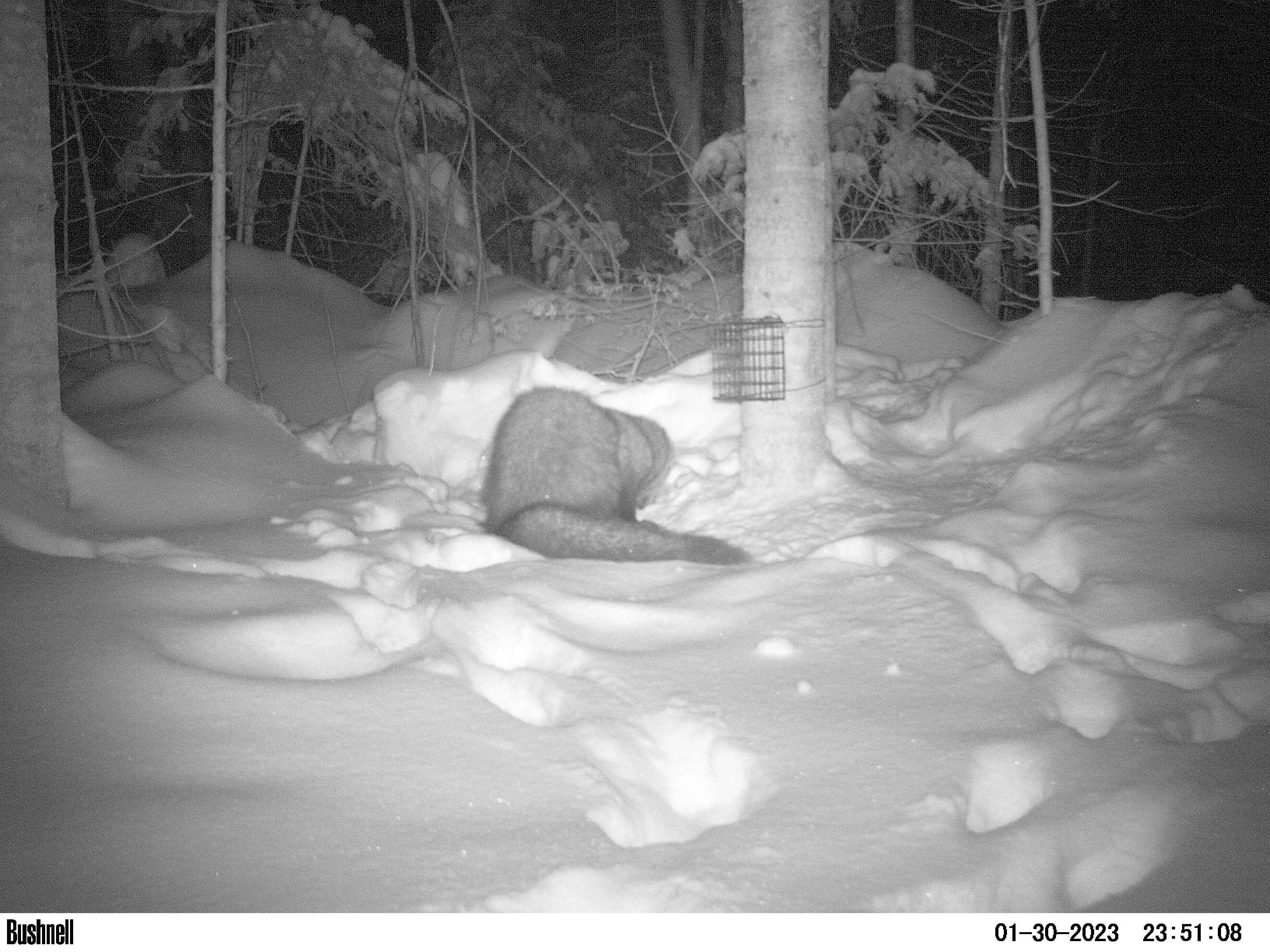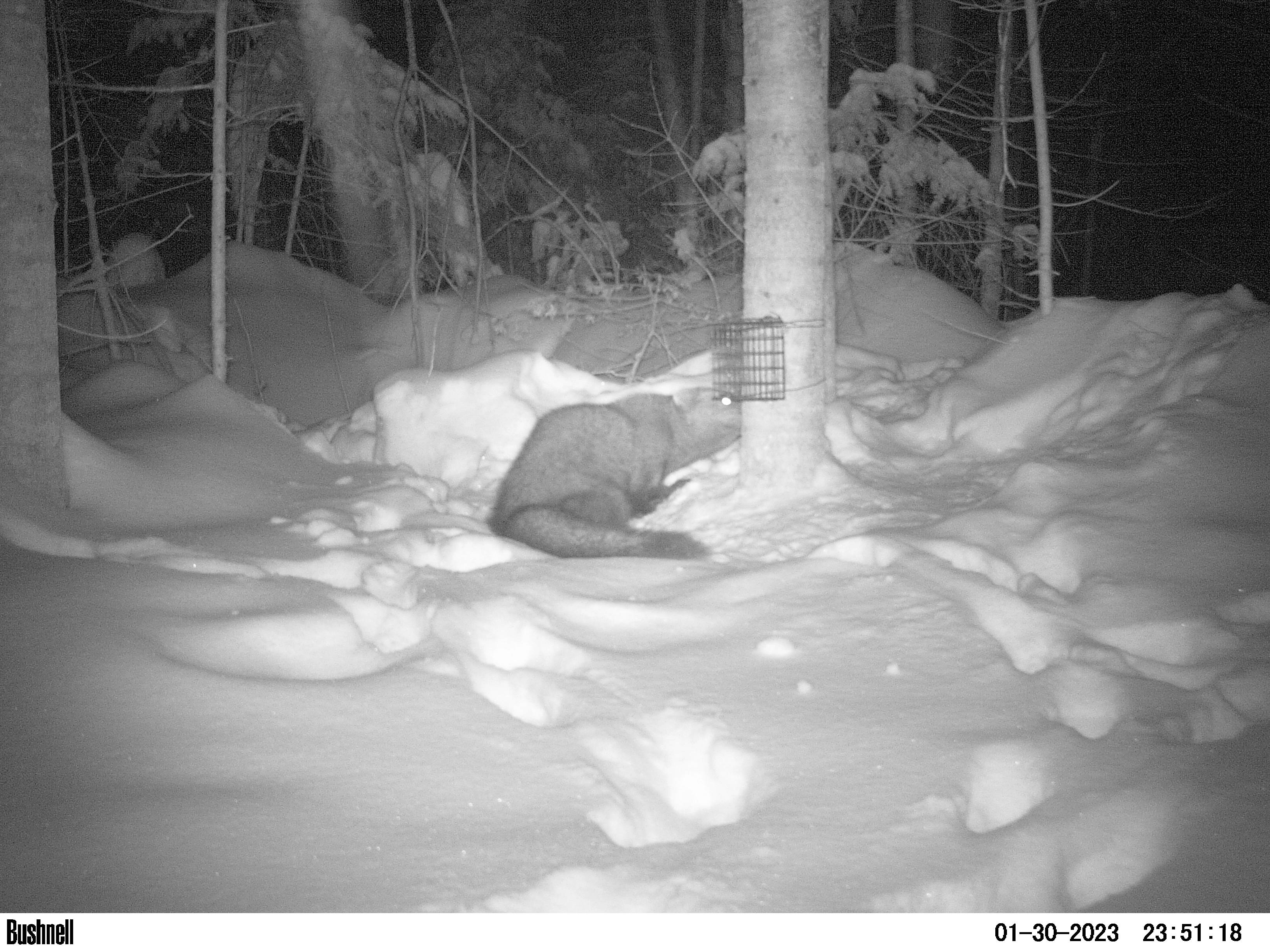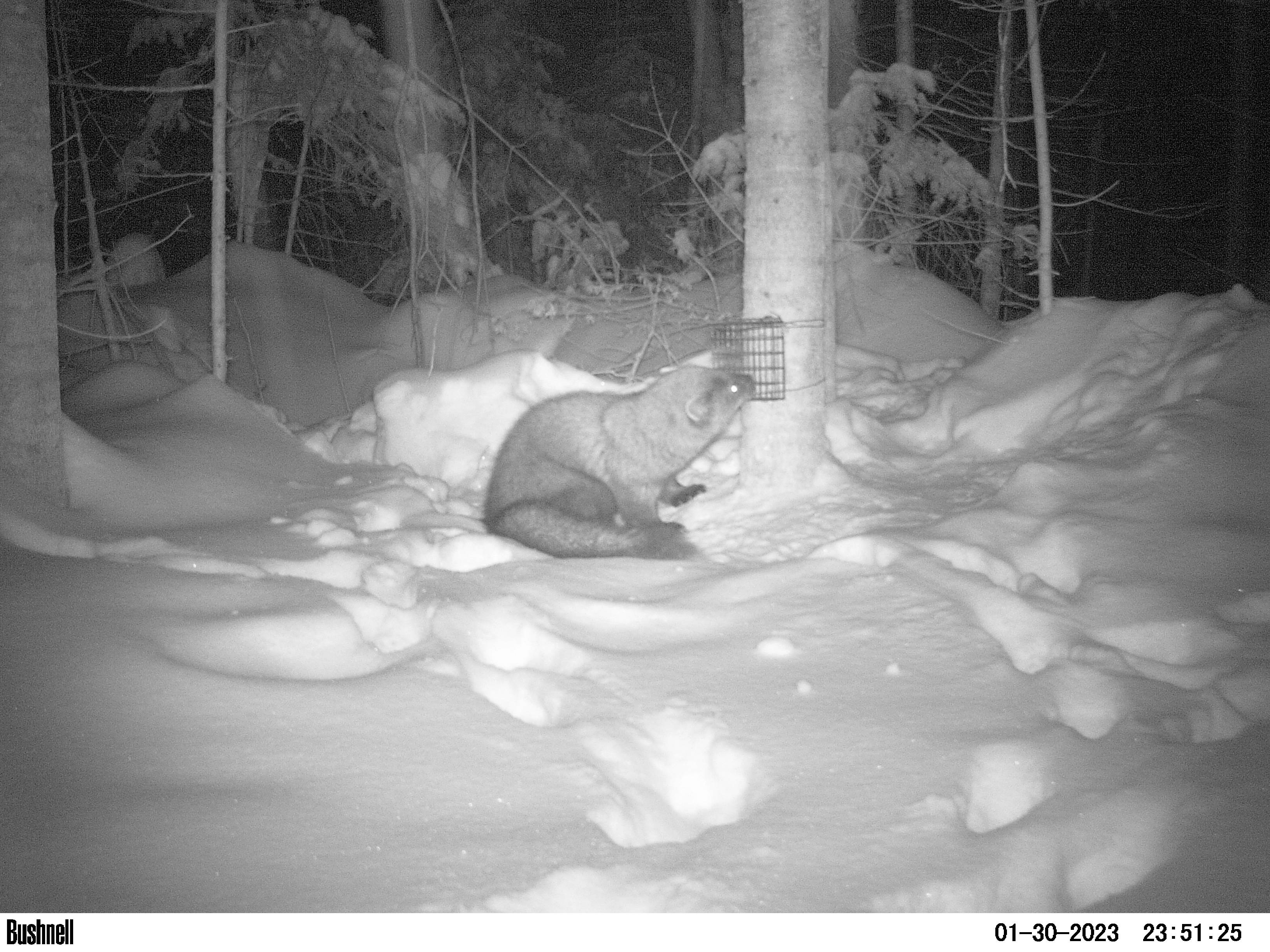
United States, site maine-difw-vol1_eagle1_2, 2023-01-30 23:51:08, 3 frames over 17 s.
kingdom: Animalia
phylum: Chordata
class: Mammalia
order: Carnivora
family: Mustelidae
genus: Pekania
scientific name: Pekania pennanti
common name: fisher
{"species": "fisher (Pekania pennanti)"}